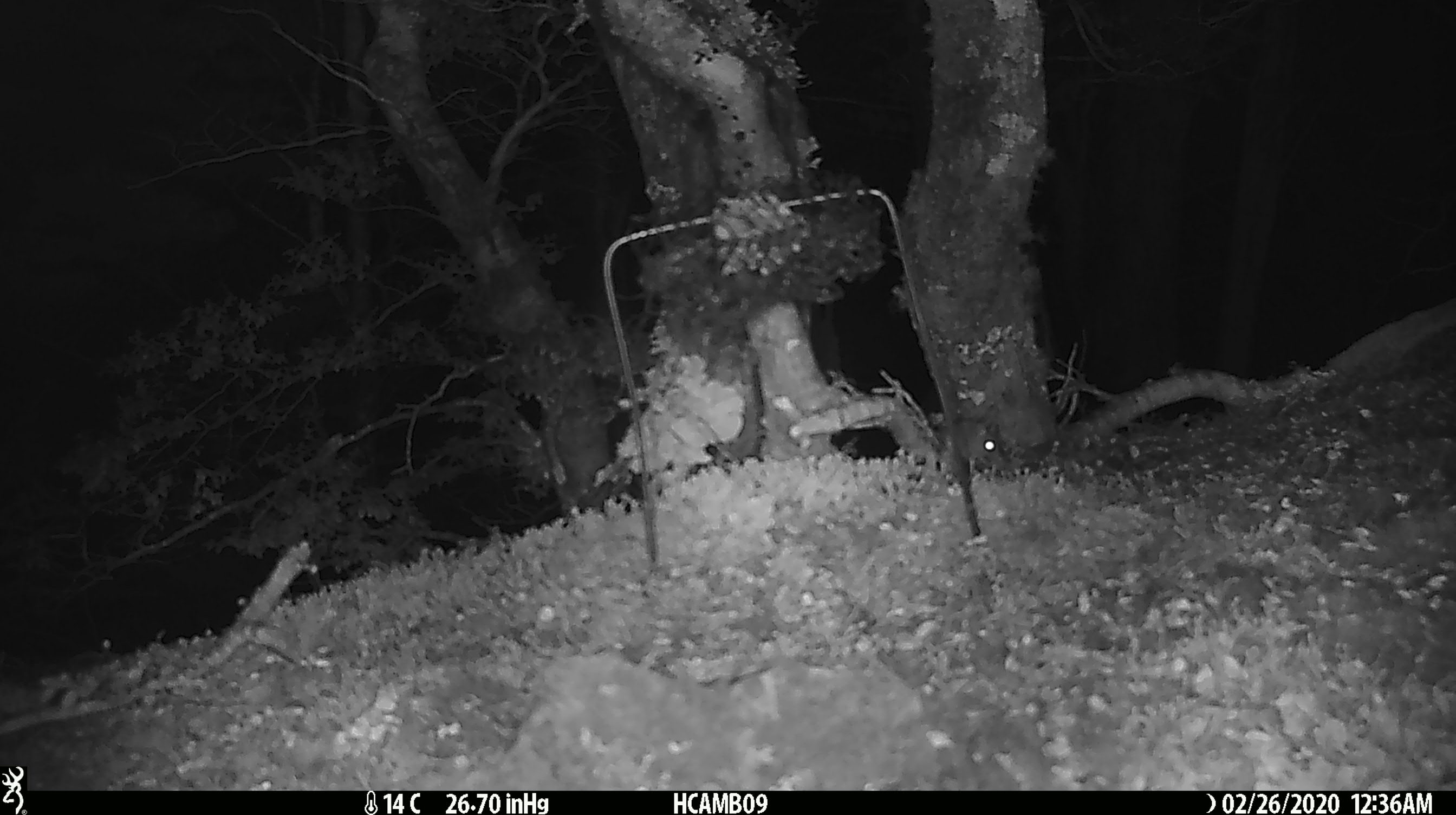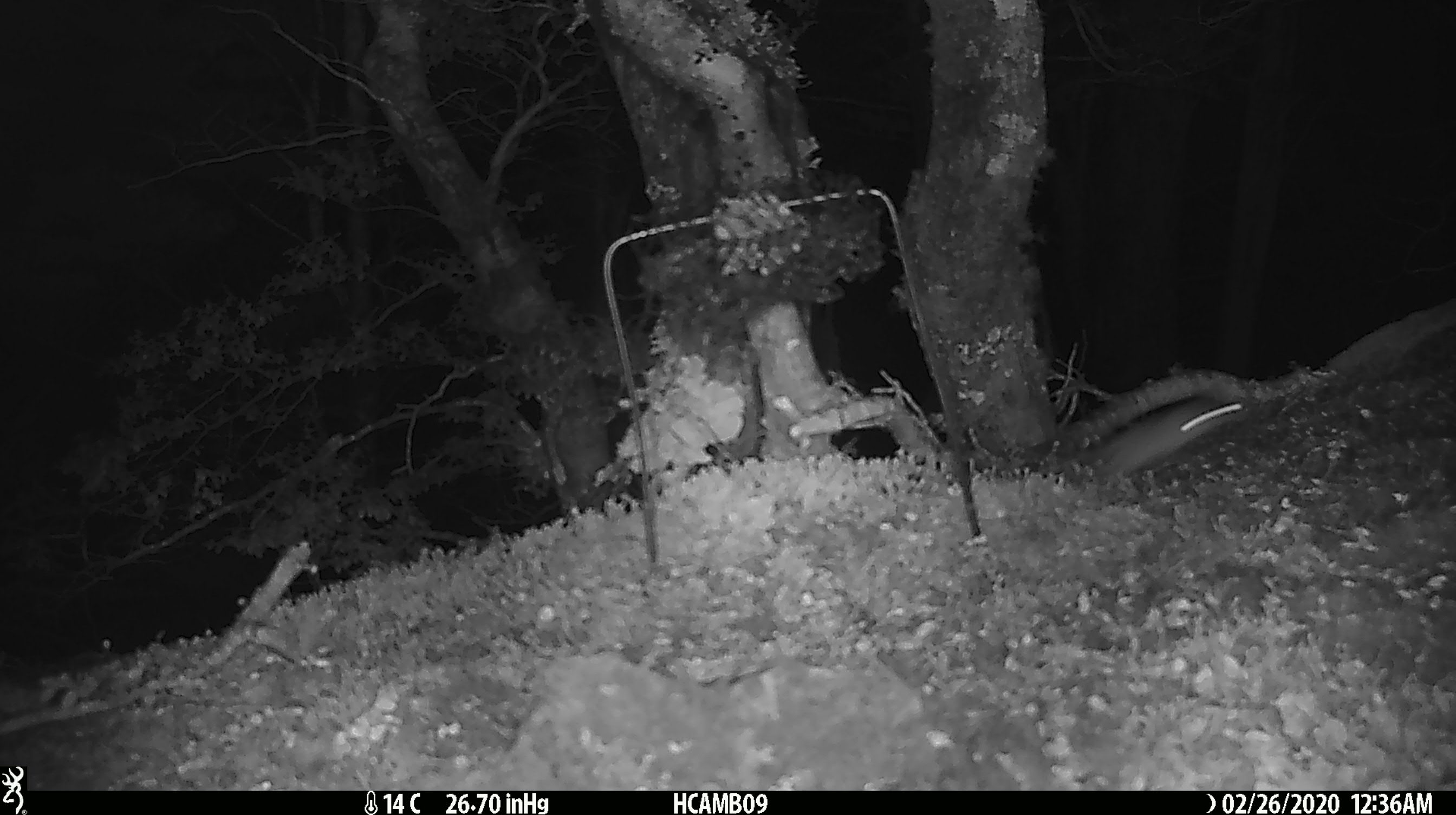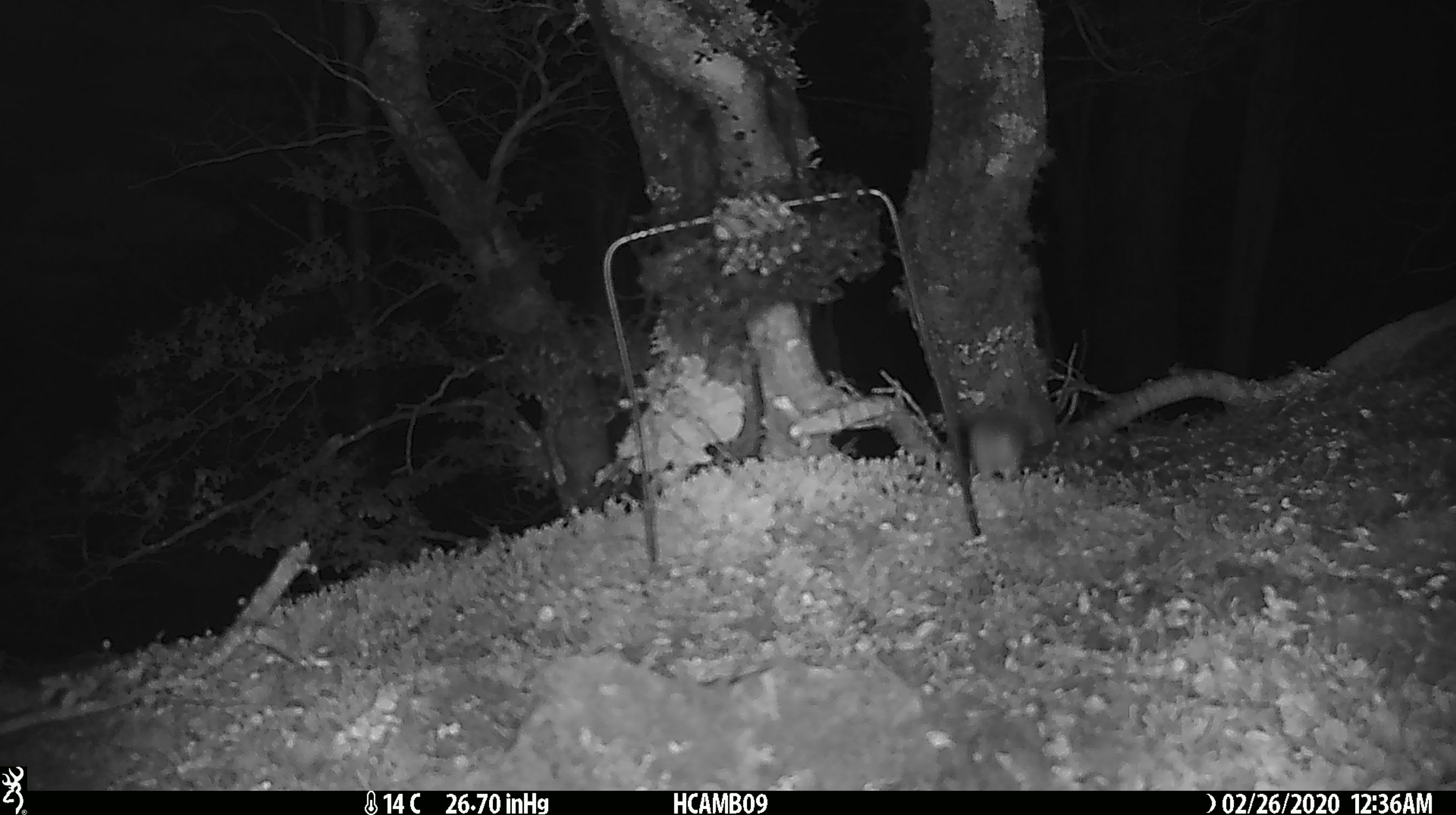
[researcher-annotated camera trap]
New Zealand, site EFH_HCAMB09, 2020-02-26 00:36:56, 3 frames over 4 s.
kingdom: Animalia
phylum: Chordata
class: Mammalia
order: Rodentia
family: Muridae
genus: Mus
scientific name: Mus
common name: mouse